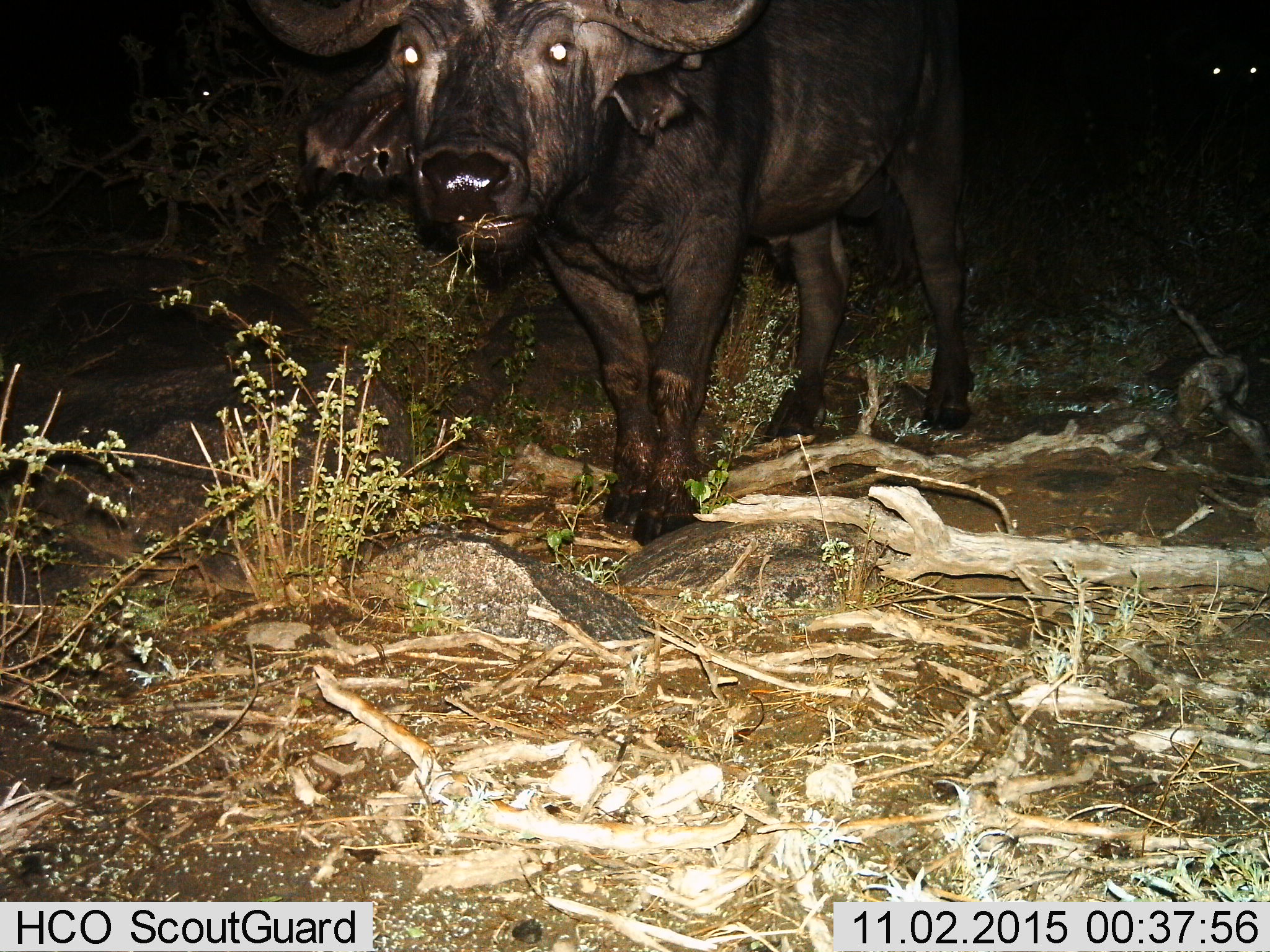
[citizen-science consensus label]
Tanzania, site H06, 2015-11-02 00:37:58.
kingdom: Animalia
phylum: Chordata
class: Mammalia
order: Artiodactyla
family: Bovidae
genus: Syncerus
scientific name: Syncerus caffer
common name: cape buffalo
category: buffalo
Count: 1.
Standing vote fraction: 80%.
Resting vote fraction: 0%.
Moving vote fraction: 20%.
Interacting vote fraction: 0%.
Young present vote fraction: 0%.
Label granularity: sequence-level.